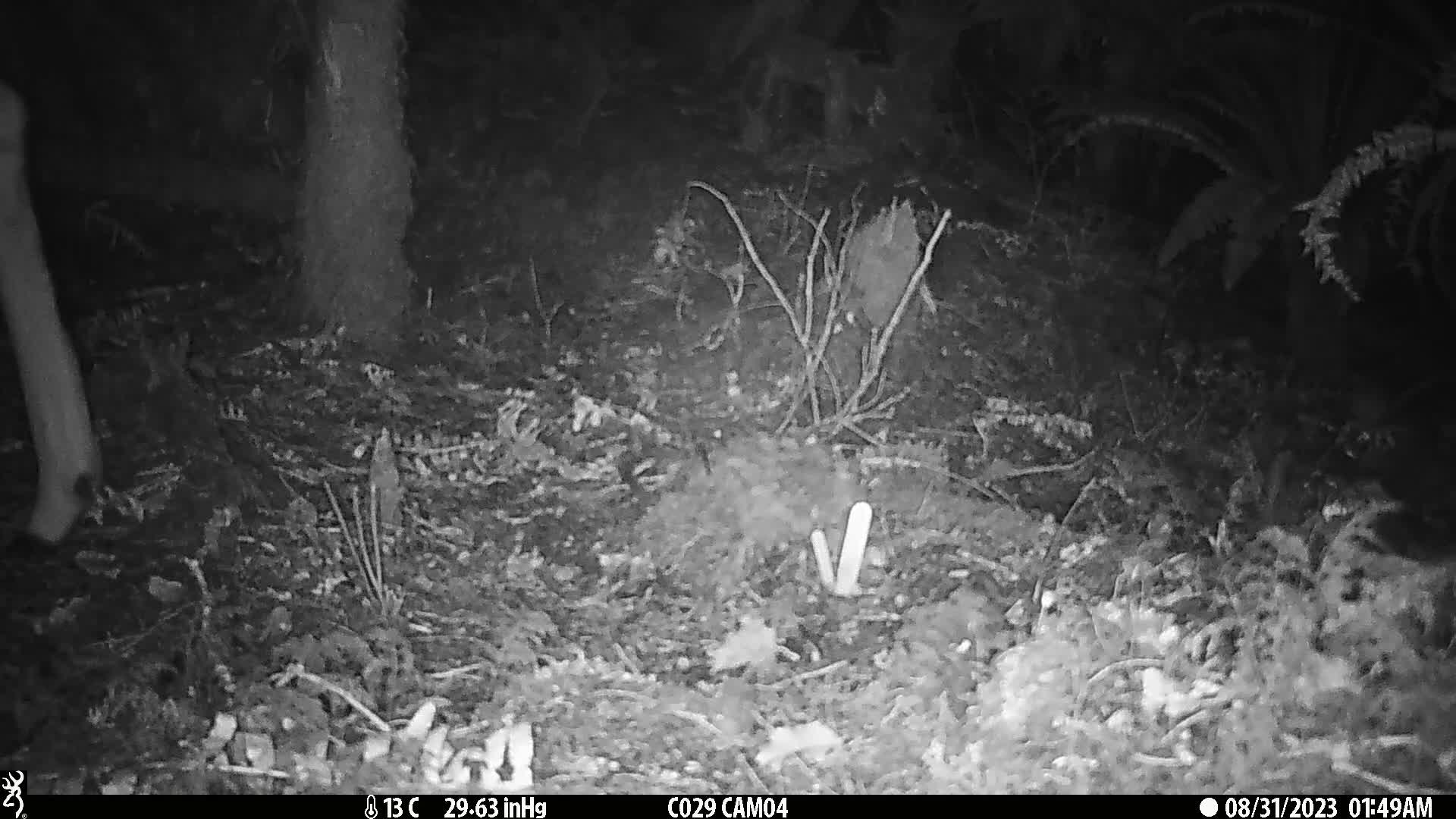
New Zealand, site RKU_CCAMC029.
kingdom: Animalia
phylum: Chordata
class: Mammalia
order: Artiodactyla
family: Cervidae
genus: Odocoileus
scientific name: Odocoileus virginianus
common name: white-tailed deer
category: white tailed deer